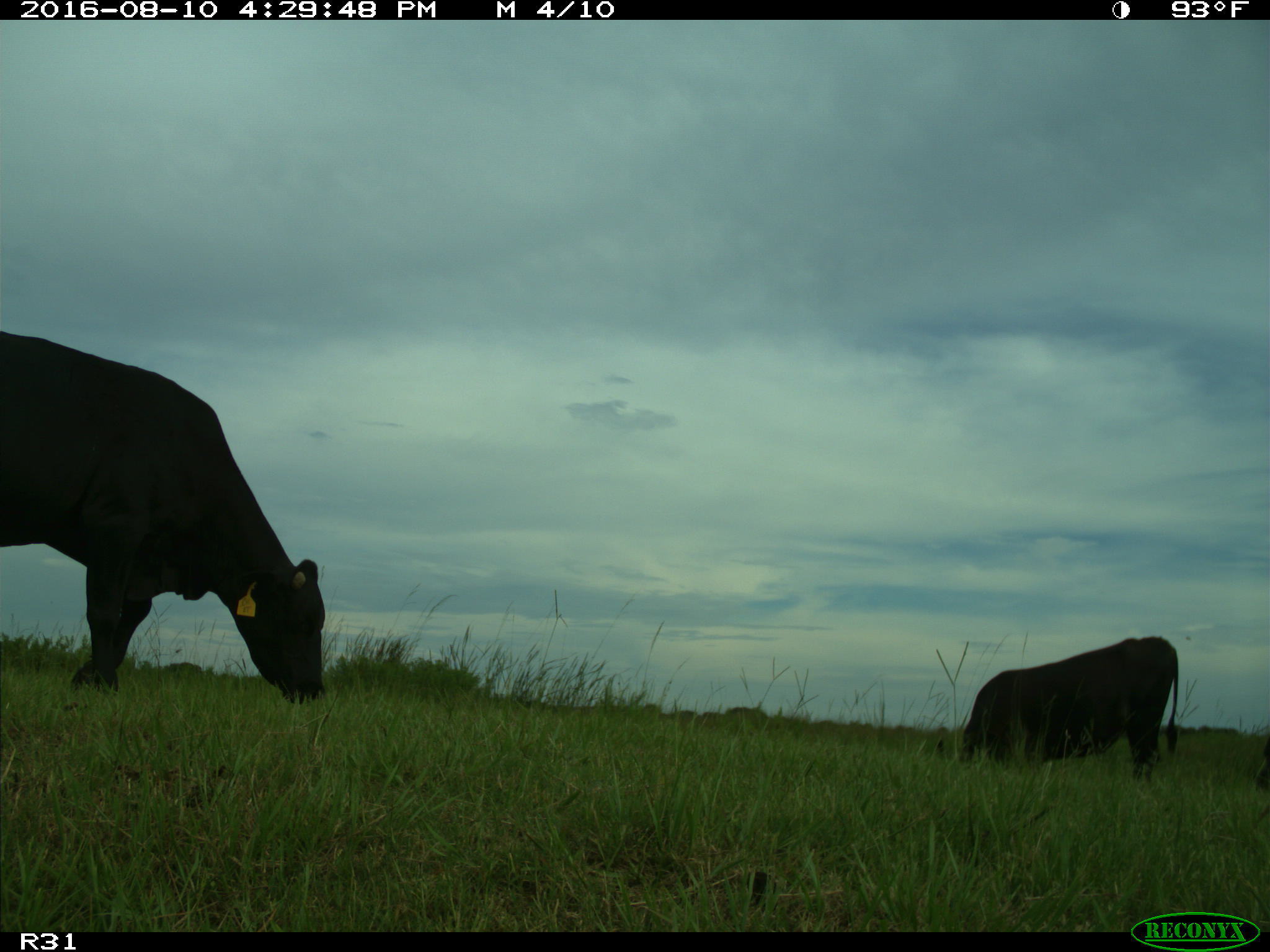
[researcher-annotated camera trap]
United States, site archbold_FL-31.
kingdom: Animalia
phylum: Chordata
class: Mammalia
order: Artiodactyla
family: Bovidae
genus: Bos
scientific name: Bos taurus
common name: domestic cow